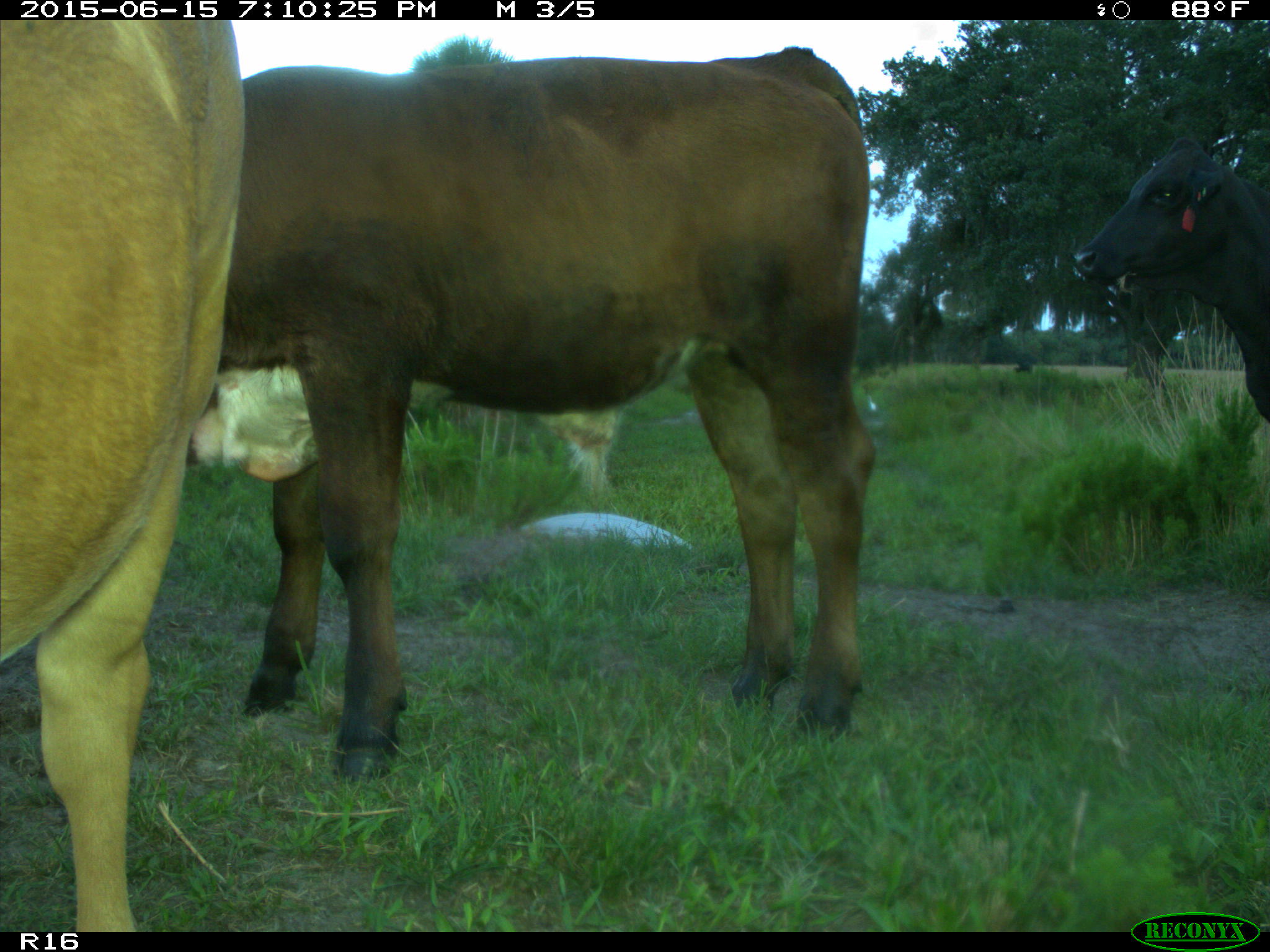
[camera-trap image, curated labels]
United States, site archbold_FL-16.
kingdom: Animalia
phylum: Chordata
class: Mammalia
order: Artiodactyla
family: Bovidae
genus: Bos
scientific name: Bos taurus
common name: domestic cow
Bos taurus (domestic cow).